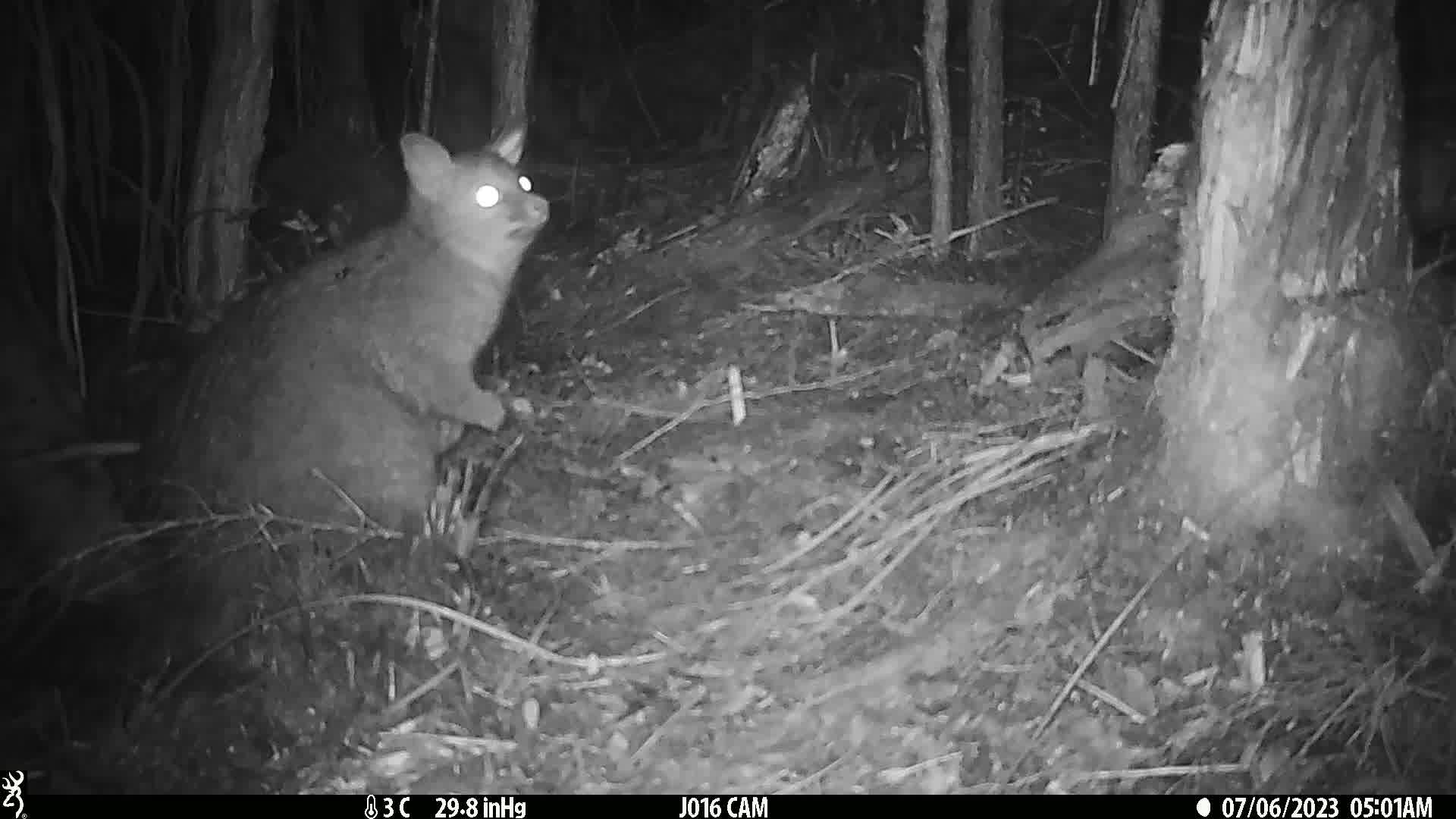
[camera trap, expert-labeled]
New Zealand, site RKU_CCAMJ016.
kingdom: Animalia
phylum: Chordata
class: Mammalia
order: Diprotodontia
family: Phalangeridae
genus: Trichosurus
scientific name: Trichosurus vulpecula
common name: common brushtail possum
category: possum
Possum (common brushtail possum) (Trichosurus vulpecula).